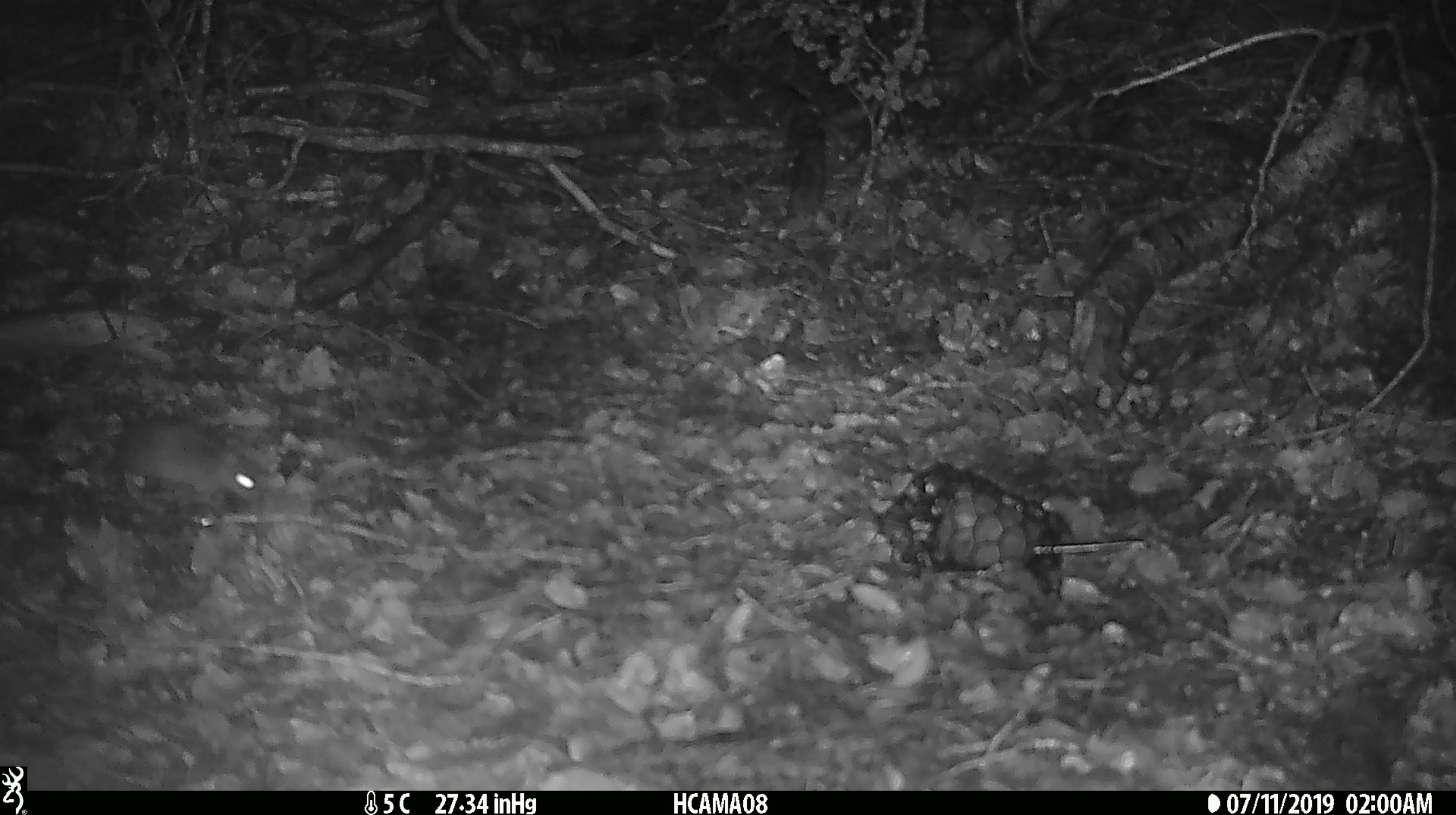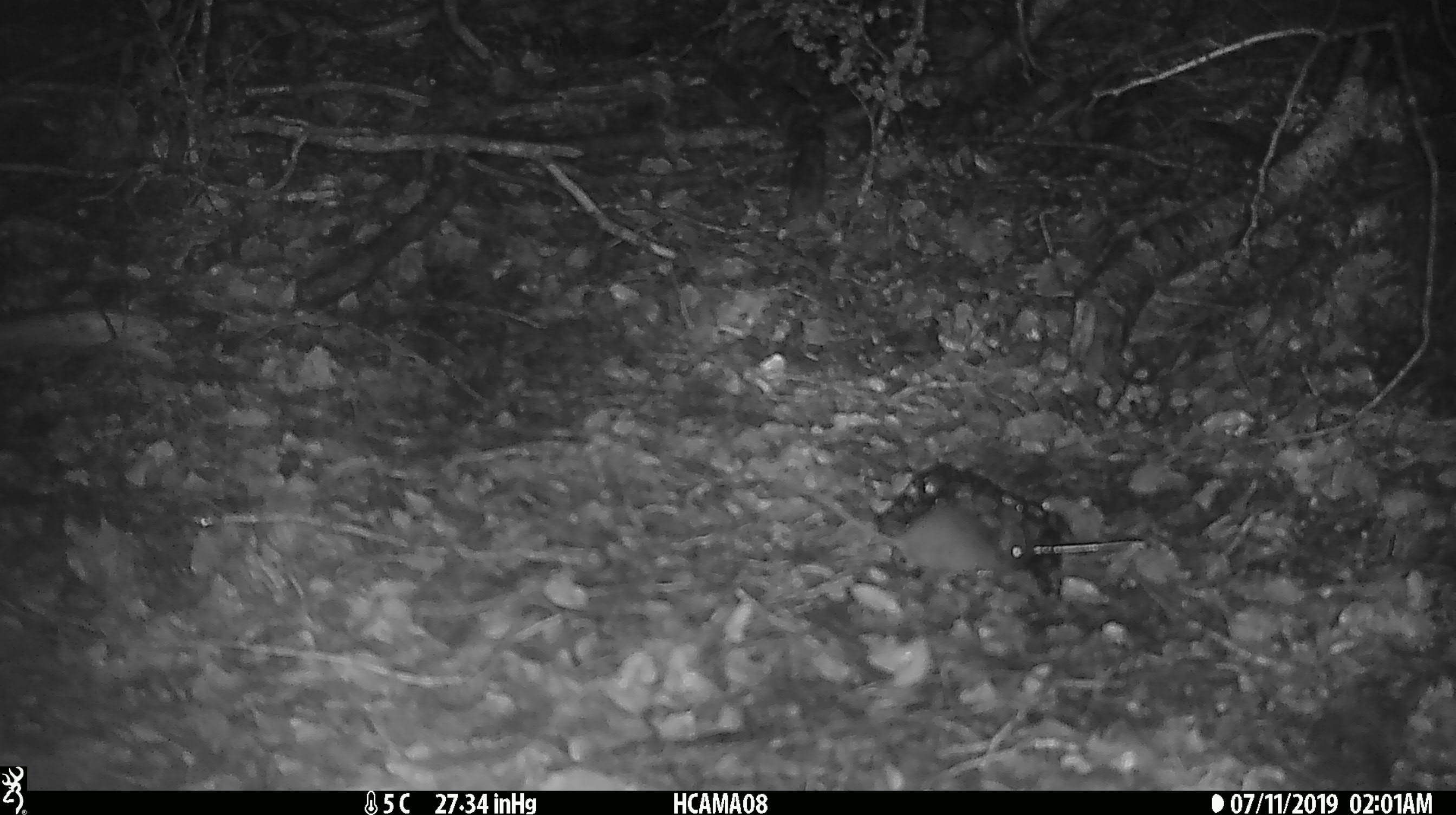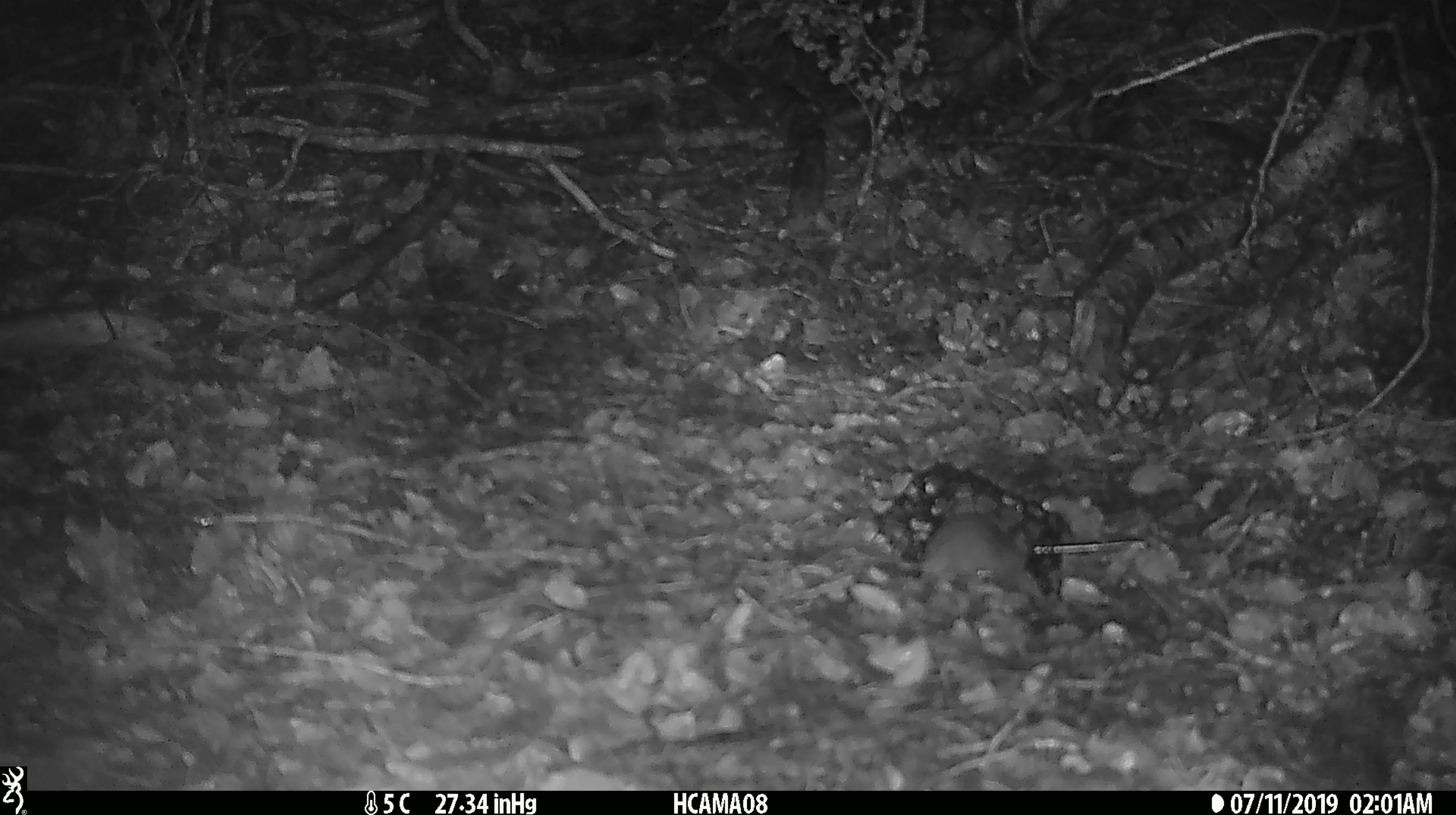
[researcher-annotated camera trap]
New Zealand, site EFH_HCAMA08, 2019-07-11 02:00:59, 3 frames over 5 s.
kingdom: Animalia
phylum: Chordata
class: Mammalia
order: Rodentia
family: Muridae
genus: Mus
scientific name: Mus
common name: mouse